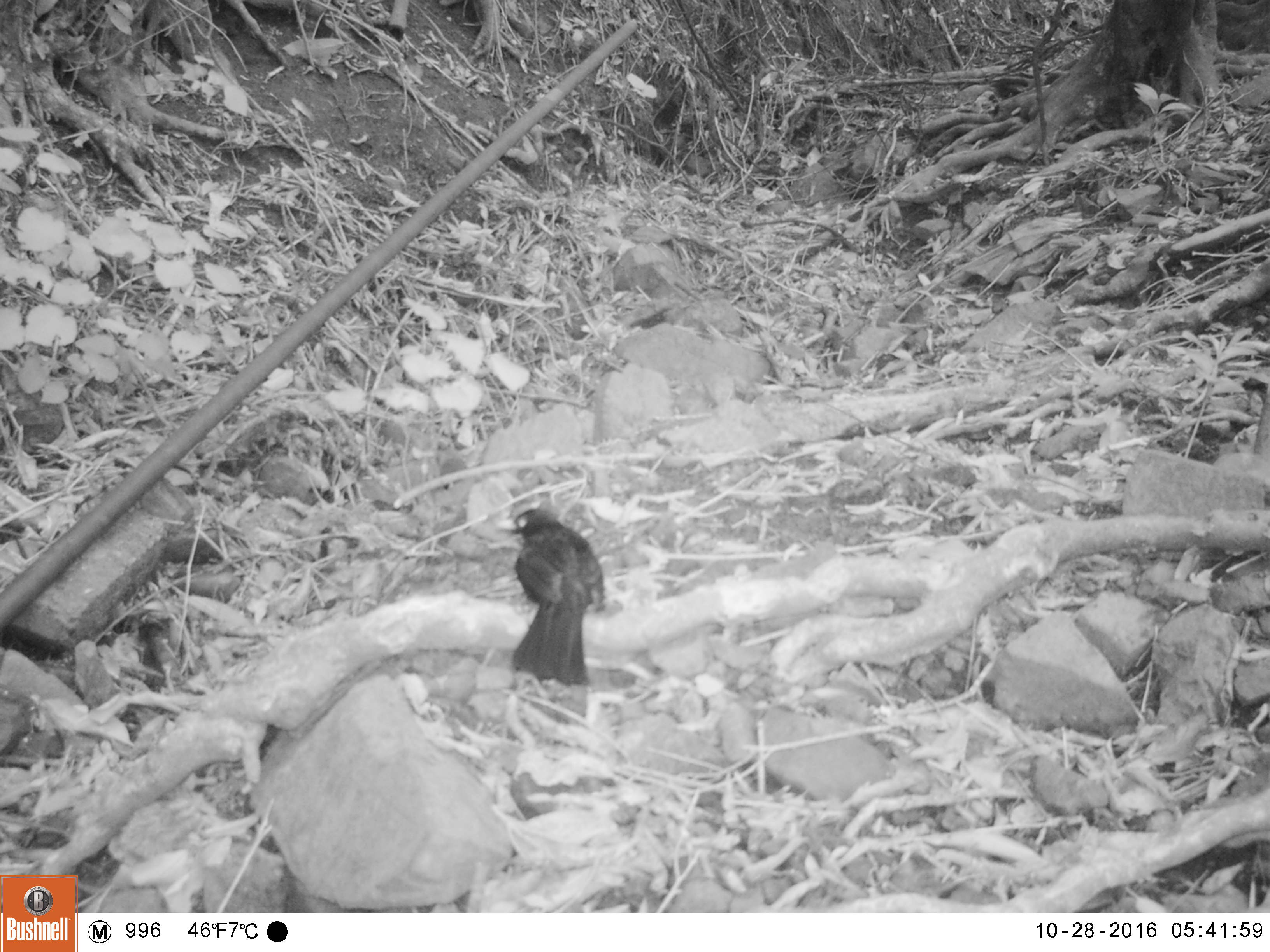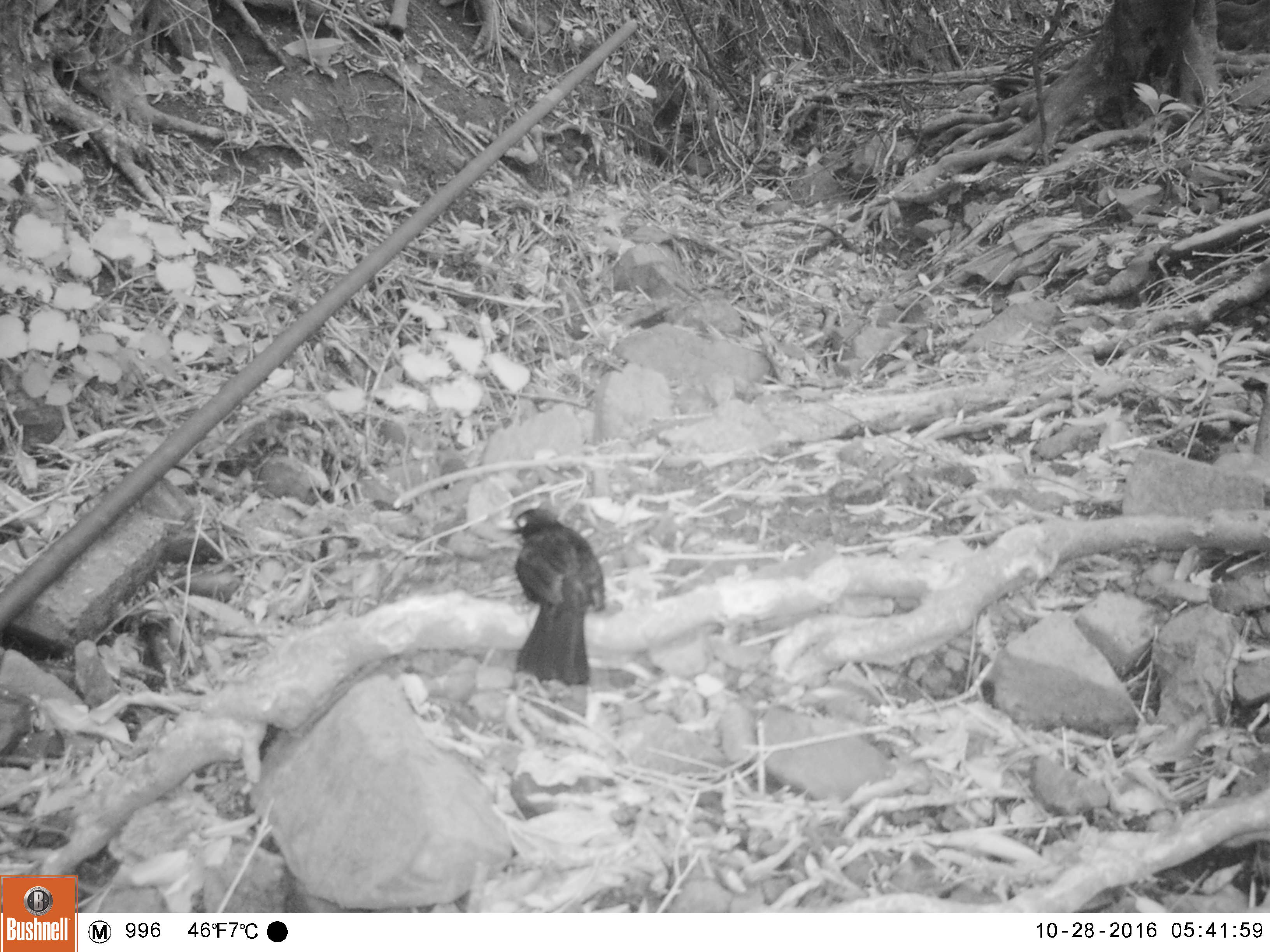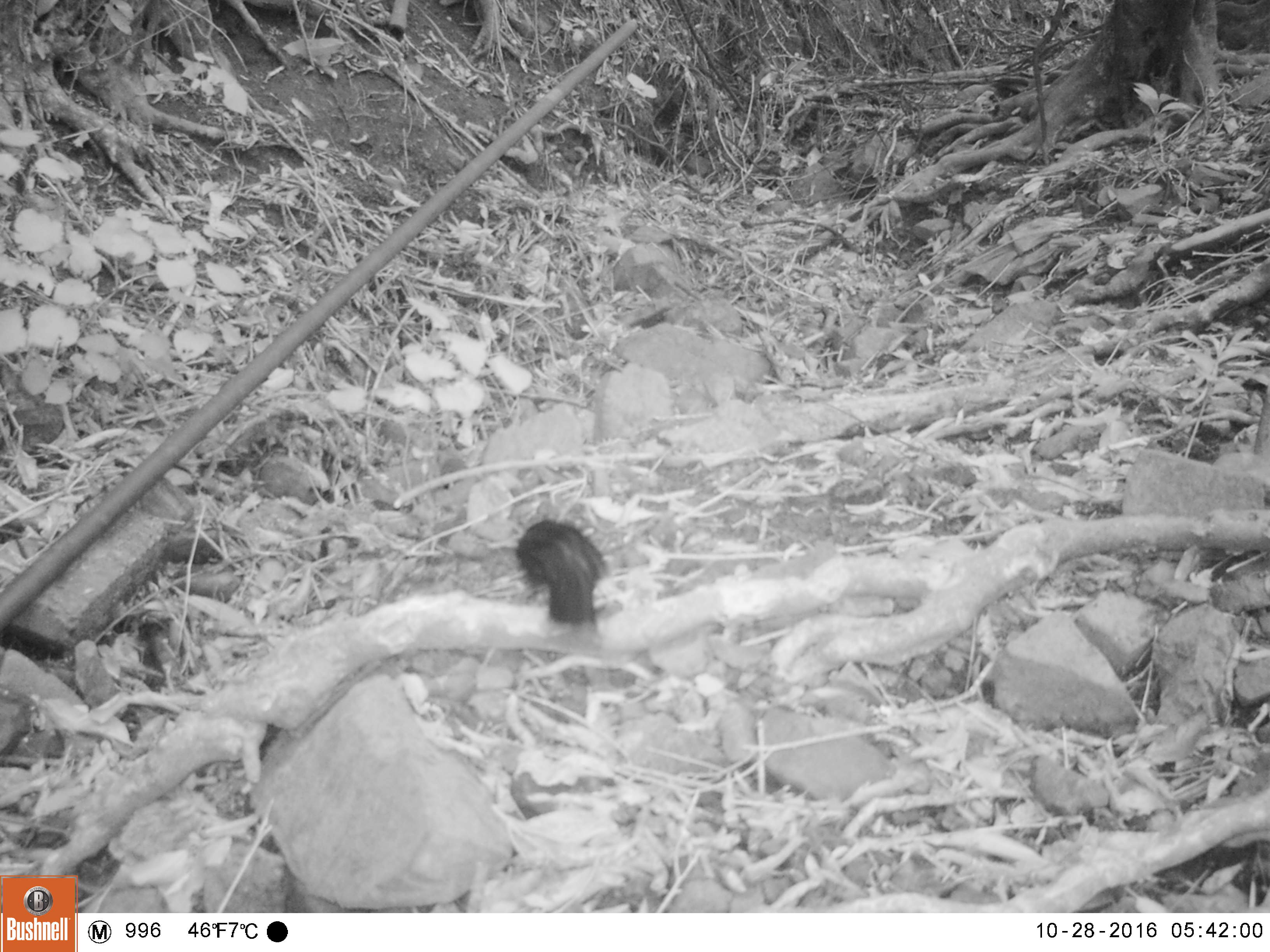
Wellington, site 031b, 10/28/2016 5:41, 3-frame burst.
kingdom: Animalia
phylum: Chordata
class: Aves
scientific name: Aves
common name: bird